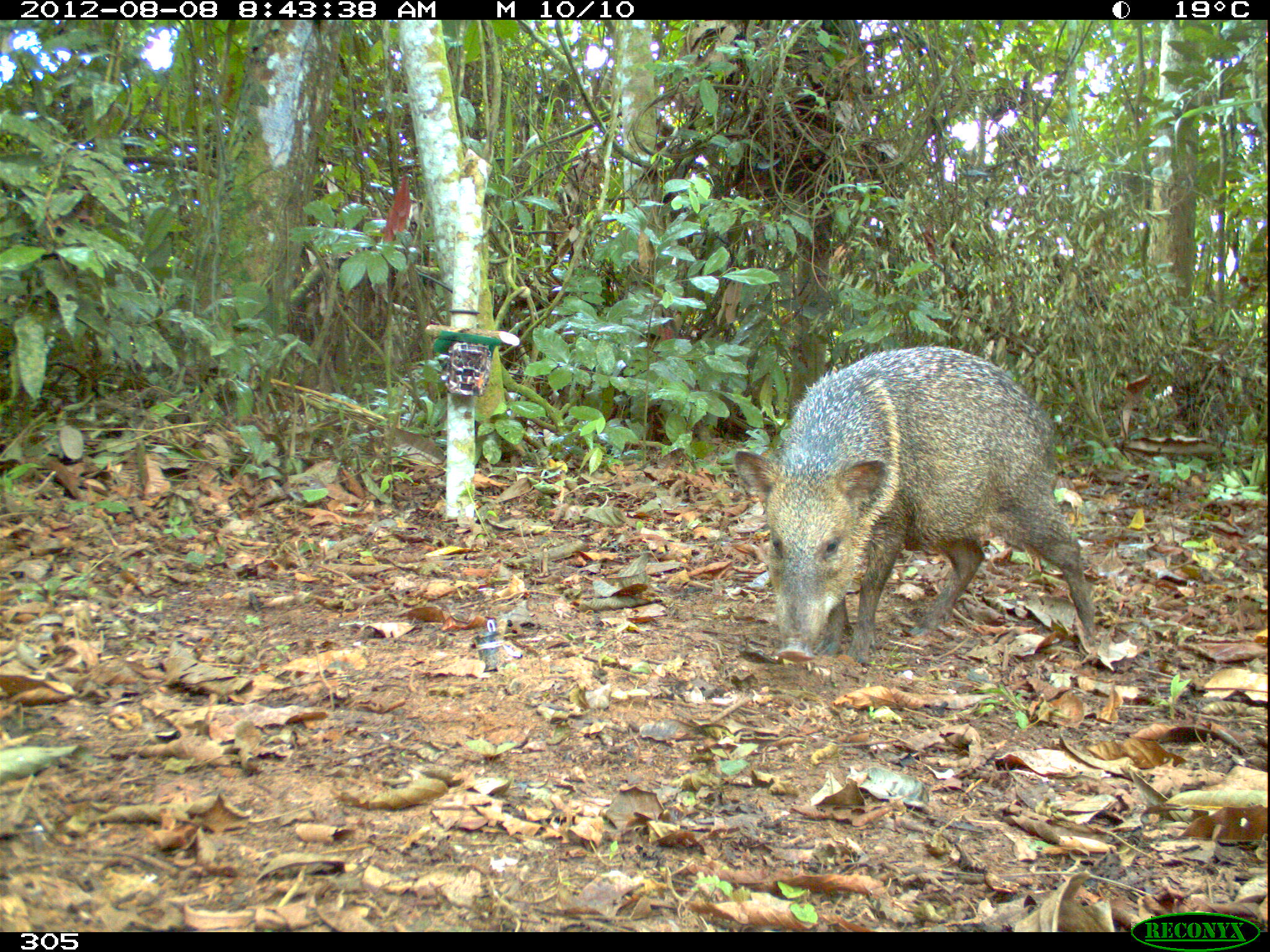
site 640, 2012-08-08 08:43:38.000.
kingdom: Animalia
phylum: Chordata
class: Mammalia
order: Artiodactyla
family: Tayassuidae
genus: Pecari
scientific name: Pecari tajacu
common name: collared peccary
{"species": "Pecari tajacu (collared peccary)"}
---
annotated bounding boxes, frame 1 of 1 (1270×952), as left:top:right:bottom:
pecari tajacu: 731:340:1098:665